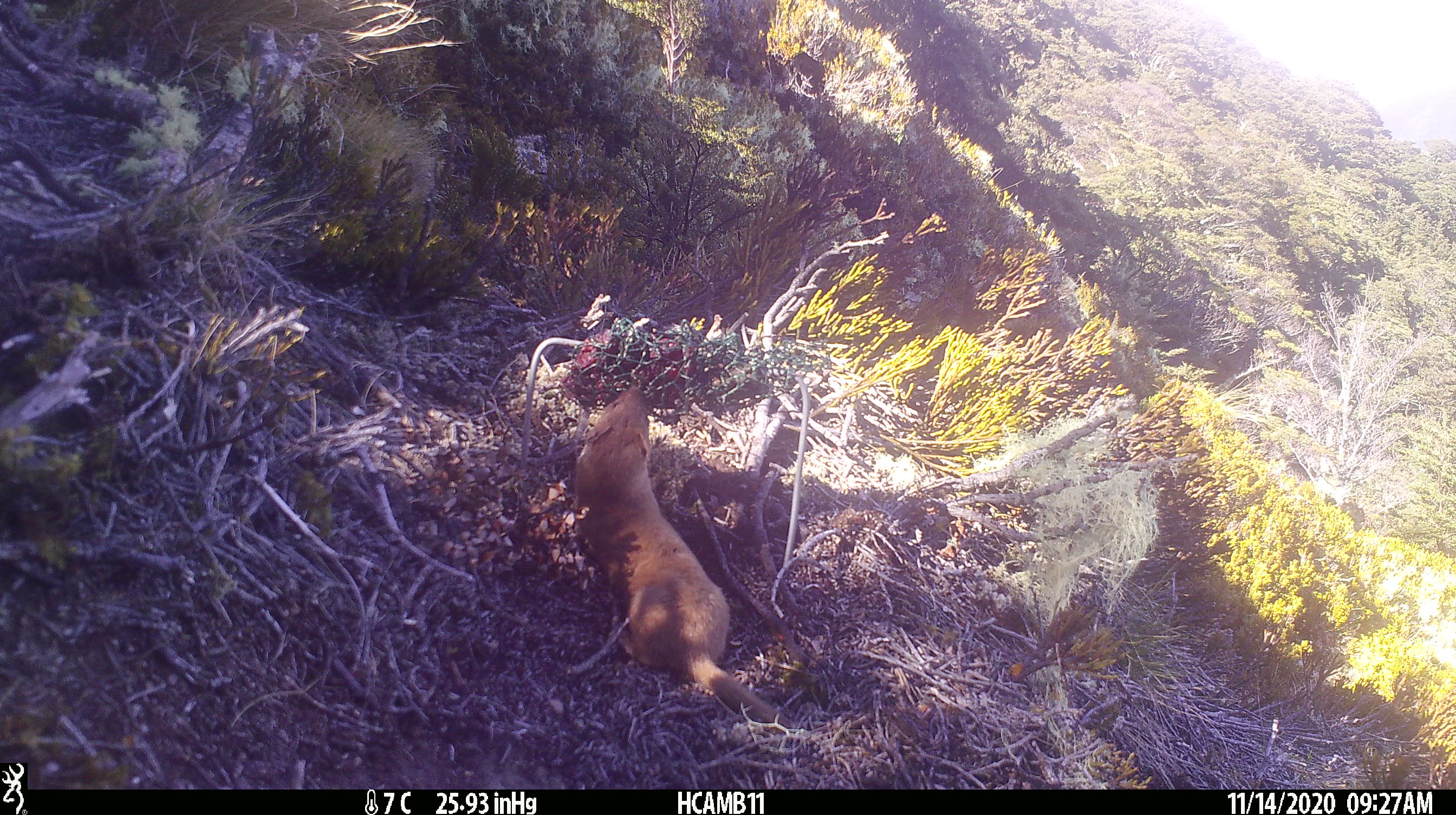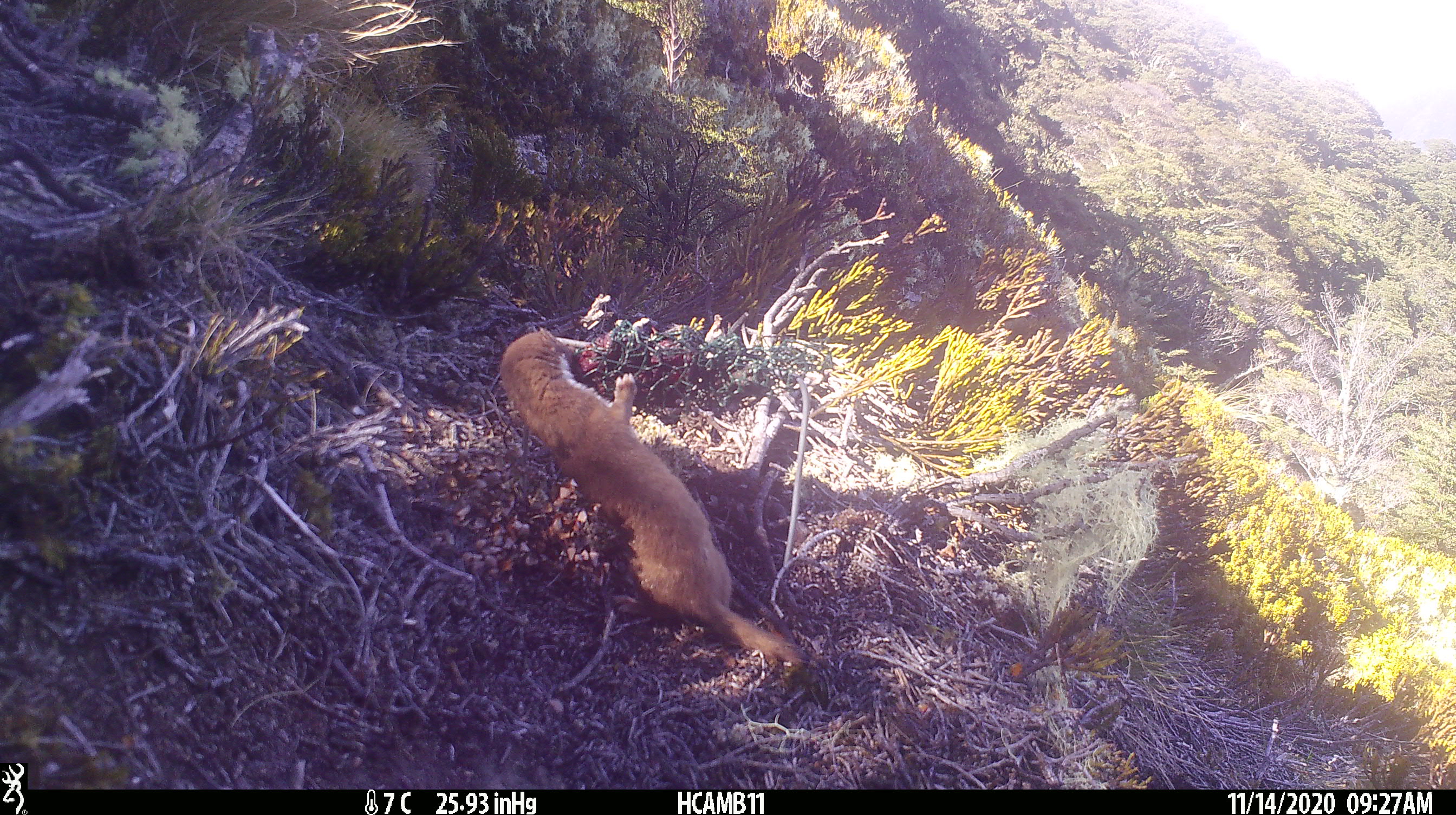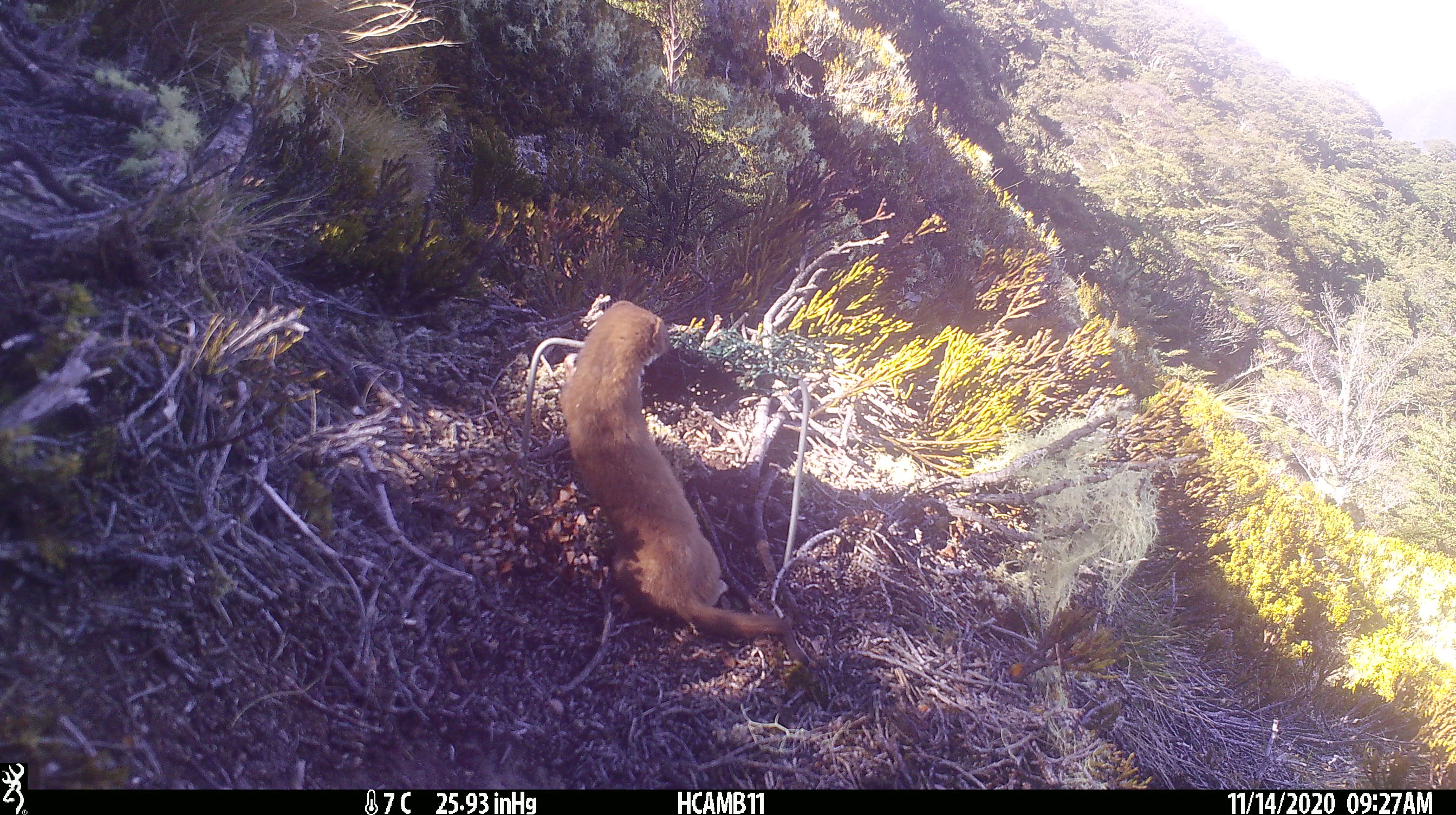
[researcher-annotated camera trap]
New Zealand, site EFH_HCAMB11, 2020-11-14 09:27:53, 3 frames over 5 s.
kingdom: Animalia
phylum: Chordata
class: Mammalia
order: Carnivora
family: Mustelidae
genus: Mustela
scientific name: Mustela nivalis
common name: least weasel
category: weasel